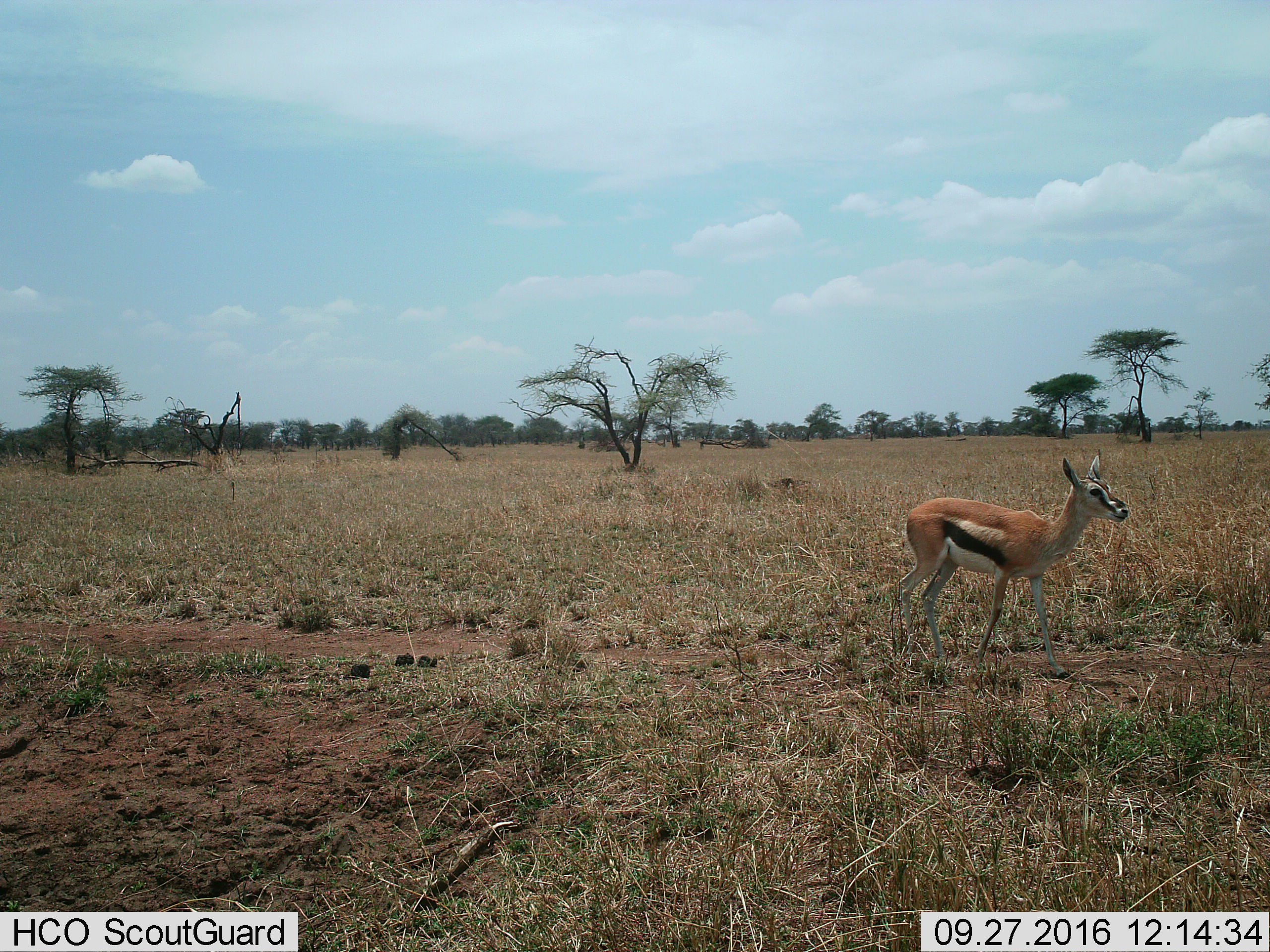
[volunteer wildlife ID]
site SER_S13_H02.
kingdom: Animalia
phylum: Chordata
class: Mammalia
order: Artiodactyla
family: Bovidae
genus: Eudorcas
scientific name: Eudorcas thomsonii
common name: thomson's gazelle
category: gazellethomsons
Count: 1.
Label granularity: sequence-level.